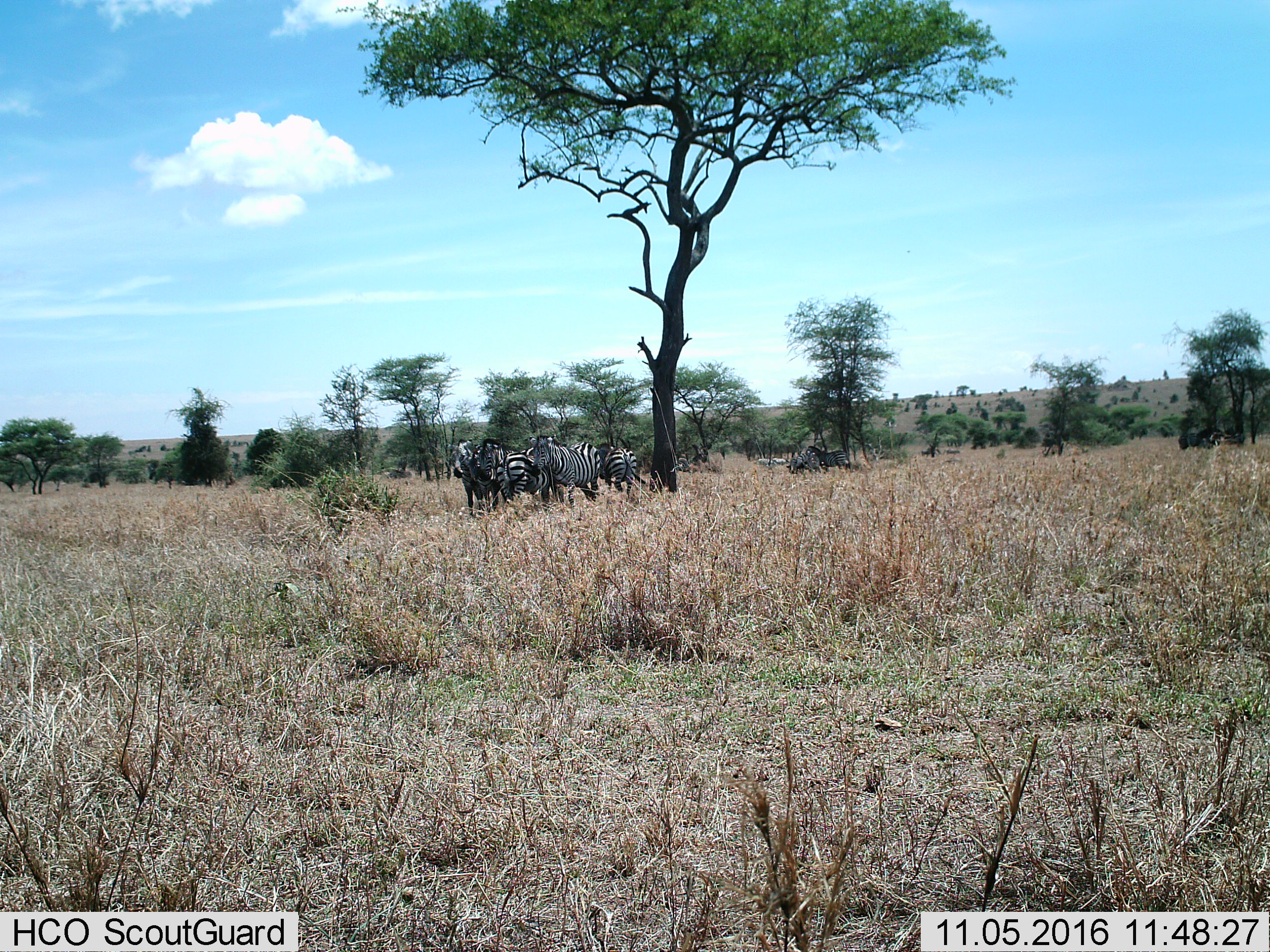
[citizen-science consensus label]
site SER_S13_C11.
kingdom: Animalia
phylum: Chordata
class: Mammalia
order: Perissodactyla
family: Equidae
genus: Equus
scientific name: Equus quagga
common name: plains zebra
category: zebraplains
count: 6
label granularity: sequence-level